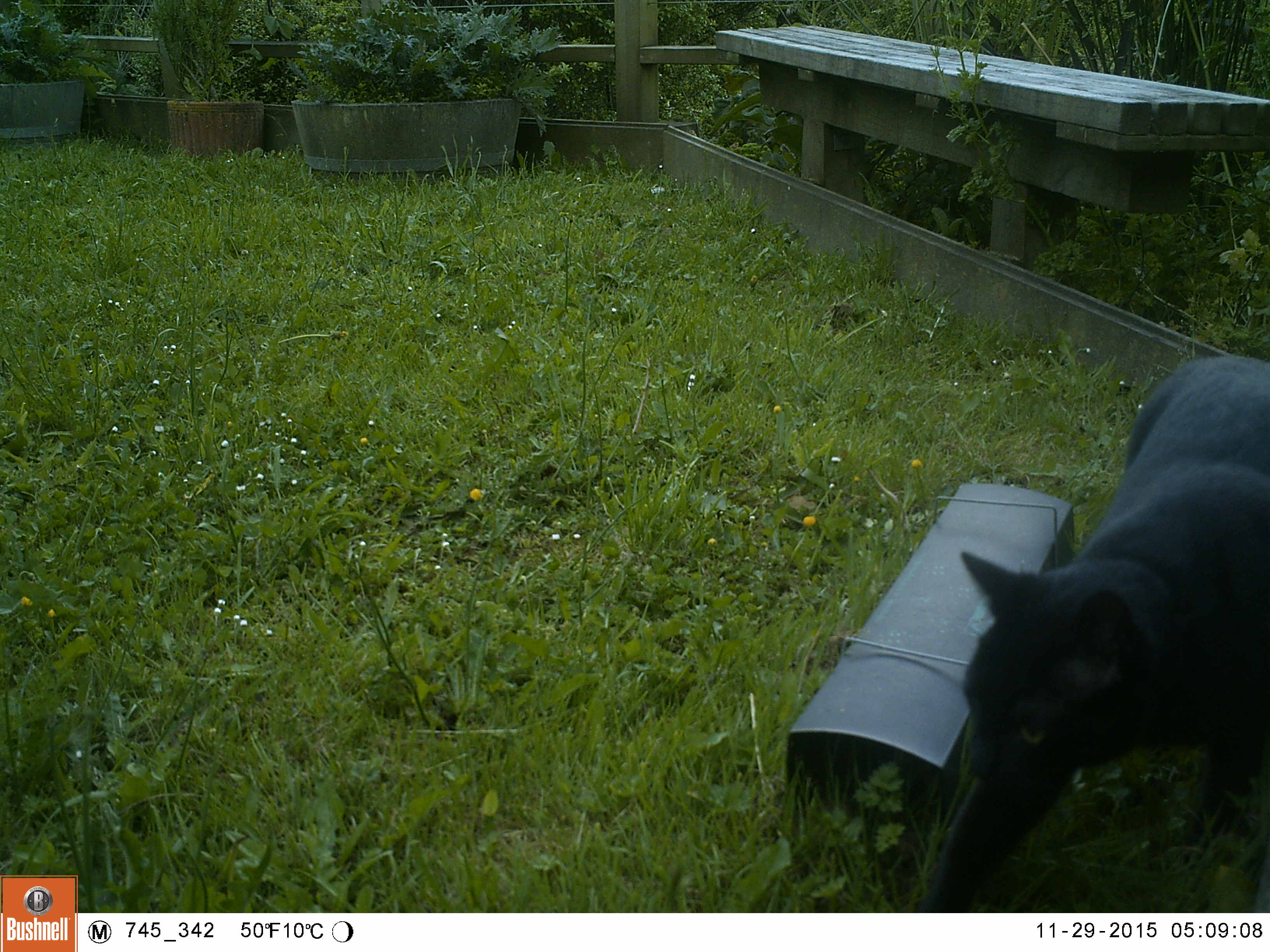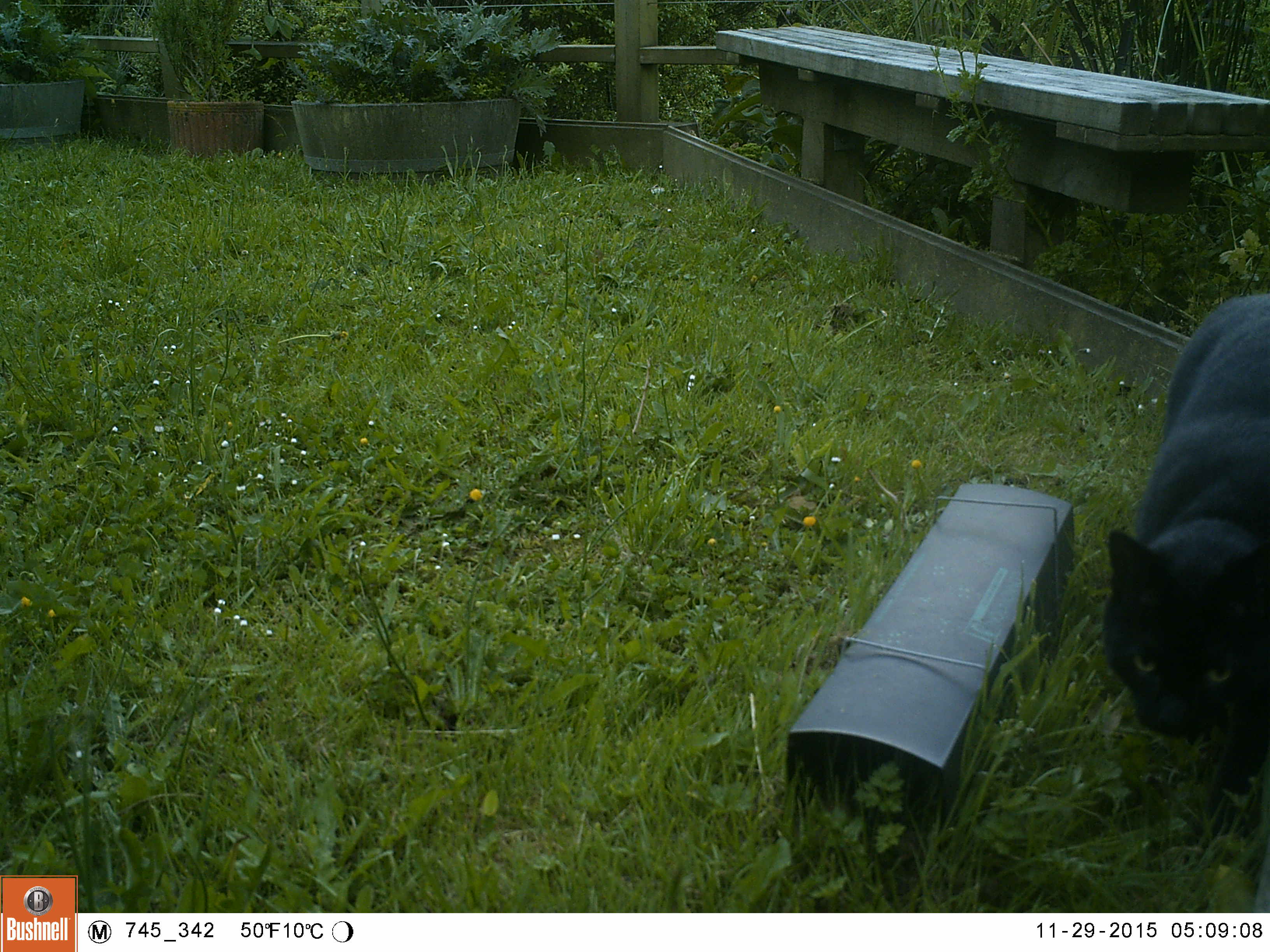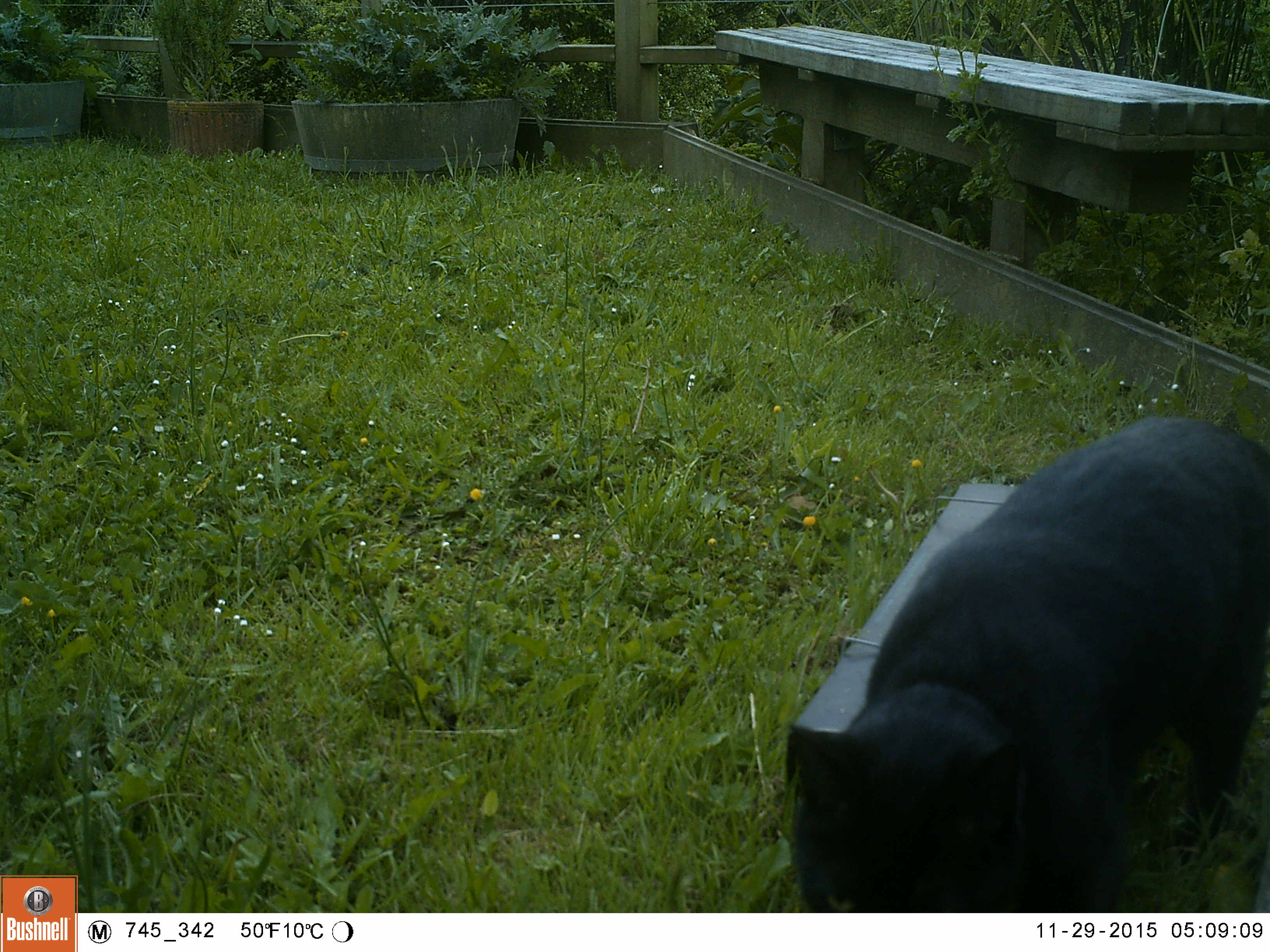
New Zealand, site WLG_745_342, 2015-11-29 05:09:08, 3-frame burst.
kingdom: Animalia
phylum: Chordata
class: Mammalia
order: Carnivora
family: Felidae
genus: Felis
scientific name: Felis catus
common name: domestic cat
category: cat